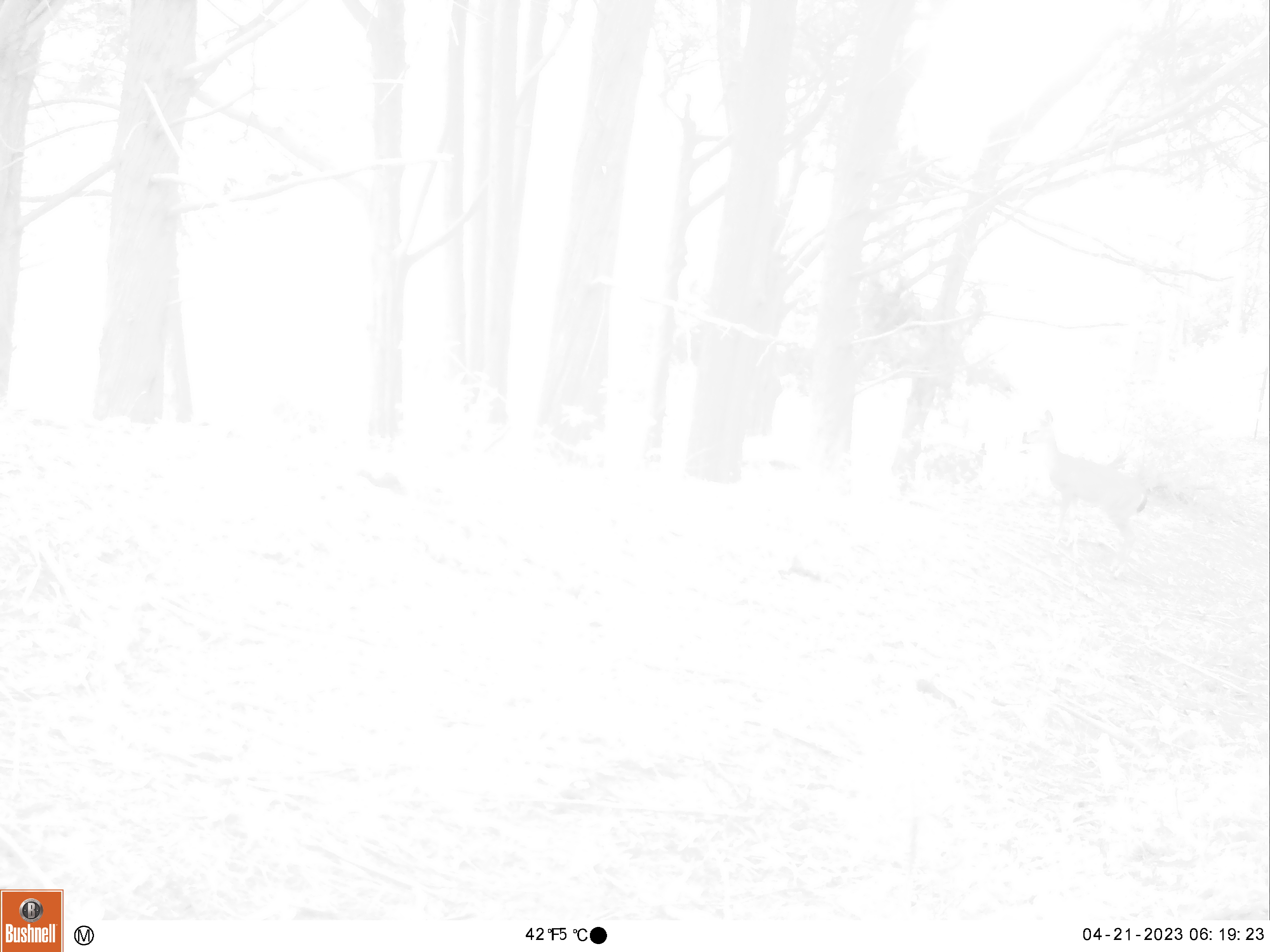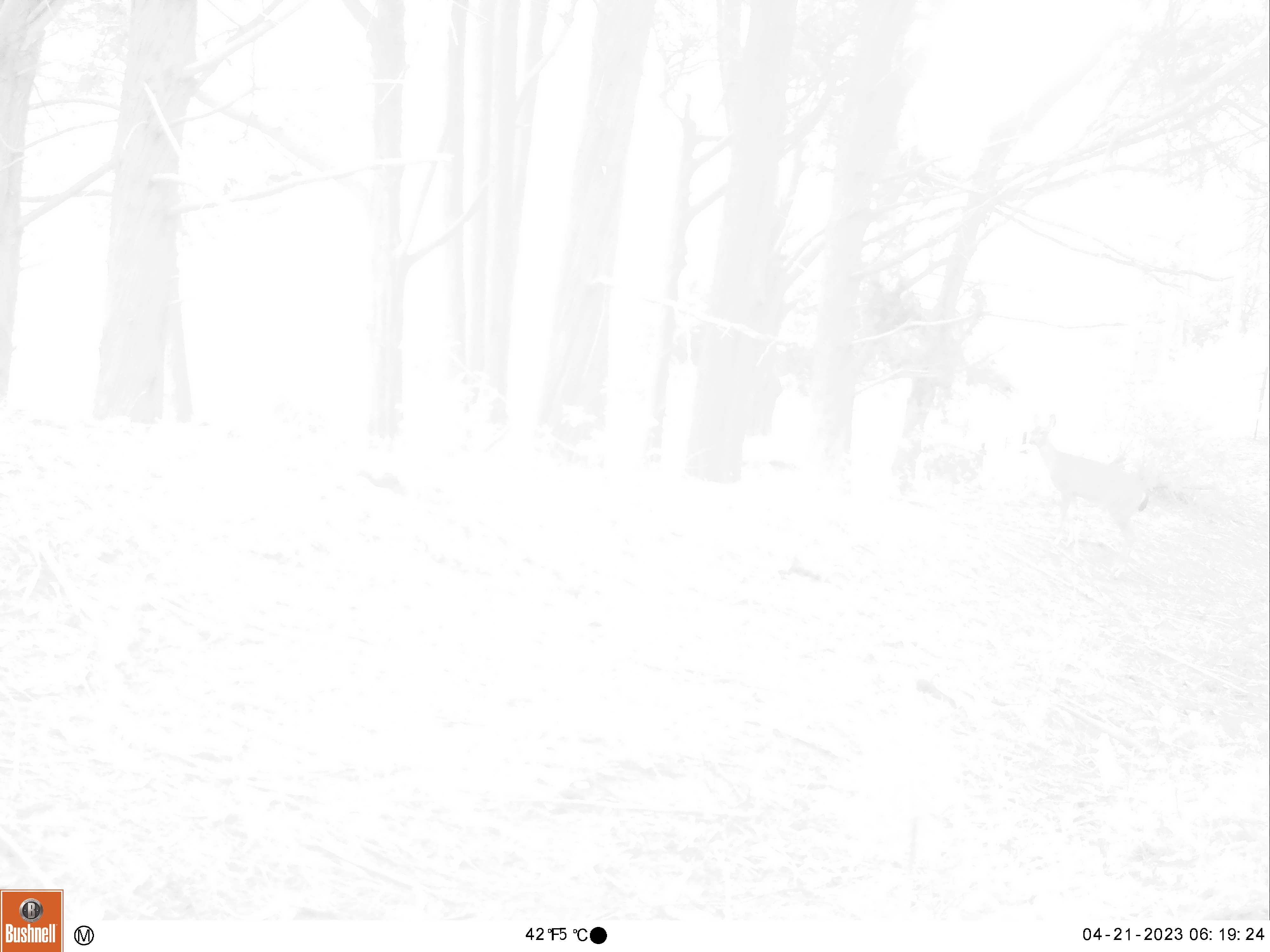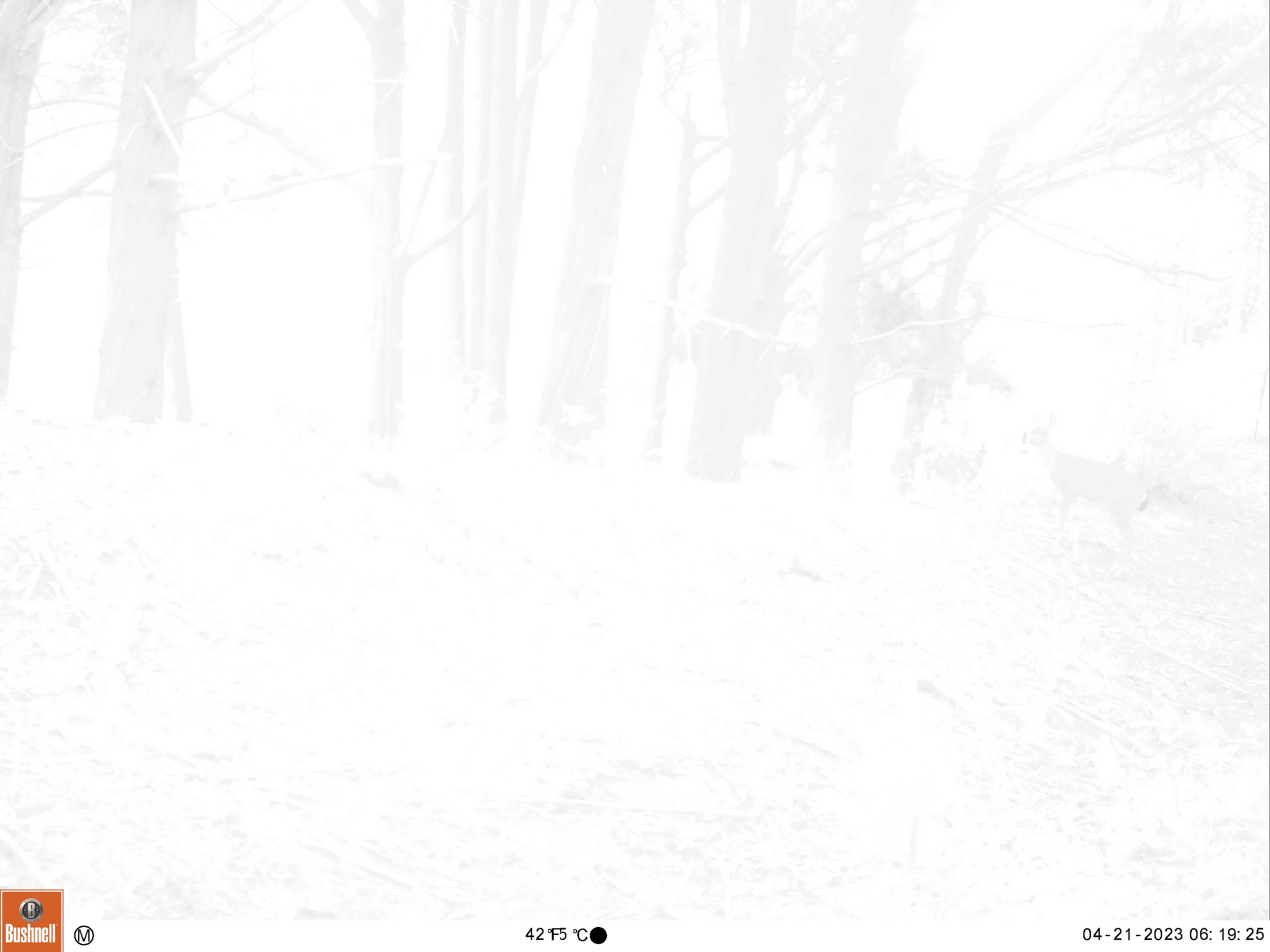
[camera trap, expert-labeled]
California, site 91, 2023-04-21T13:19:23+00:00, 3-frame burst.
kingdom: Animalia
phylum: Chordata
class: Mammalia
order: Artiodactyla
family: Cervidae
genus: Odocoileus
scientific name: Odocoileus hemionus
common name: mule deer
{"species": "mule deer (Odocoileus hemionus)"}